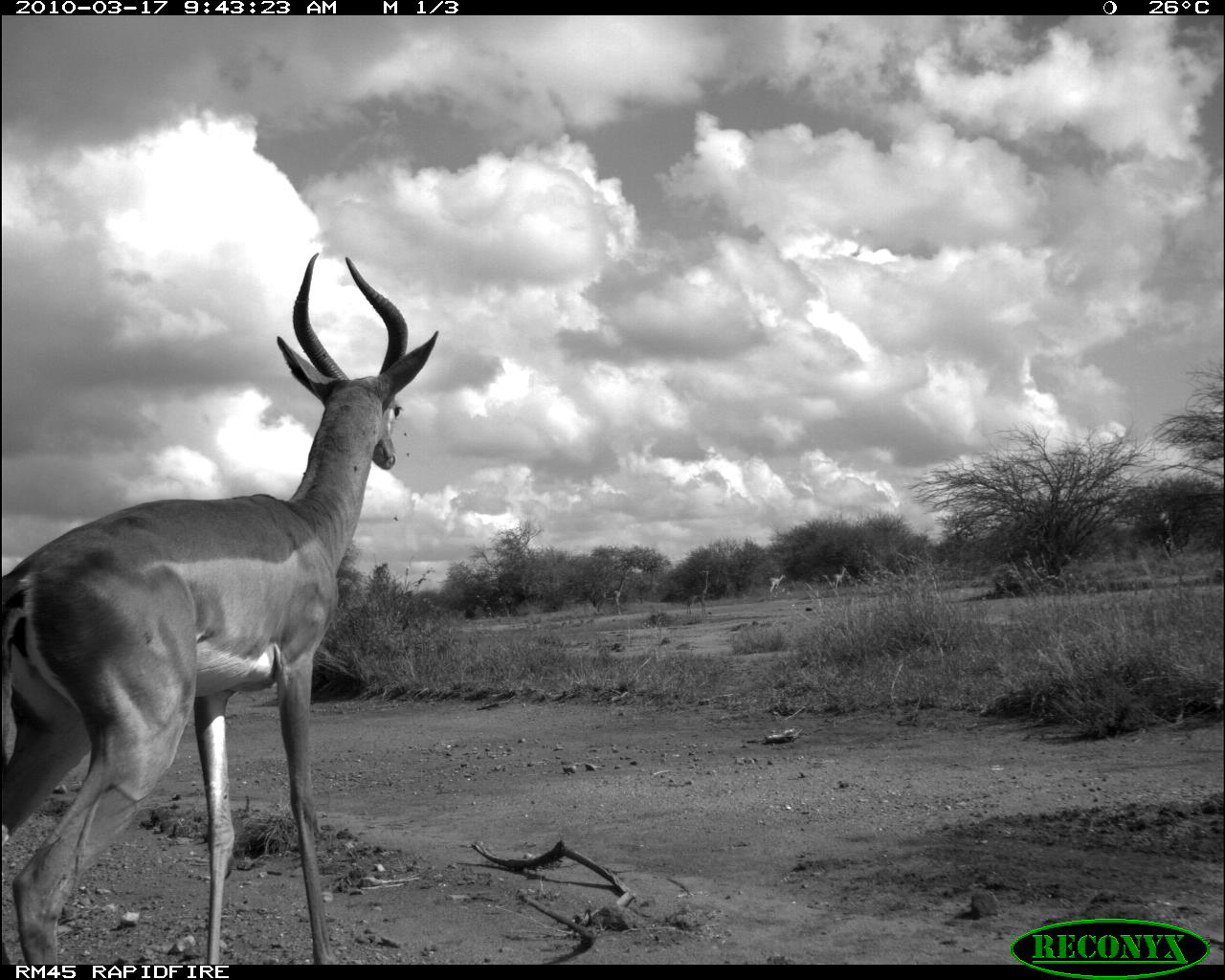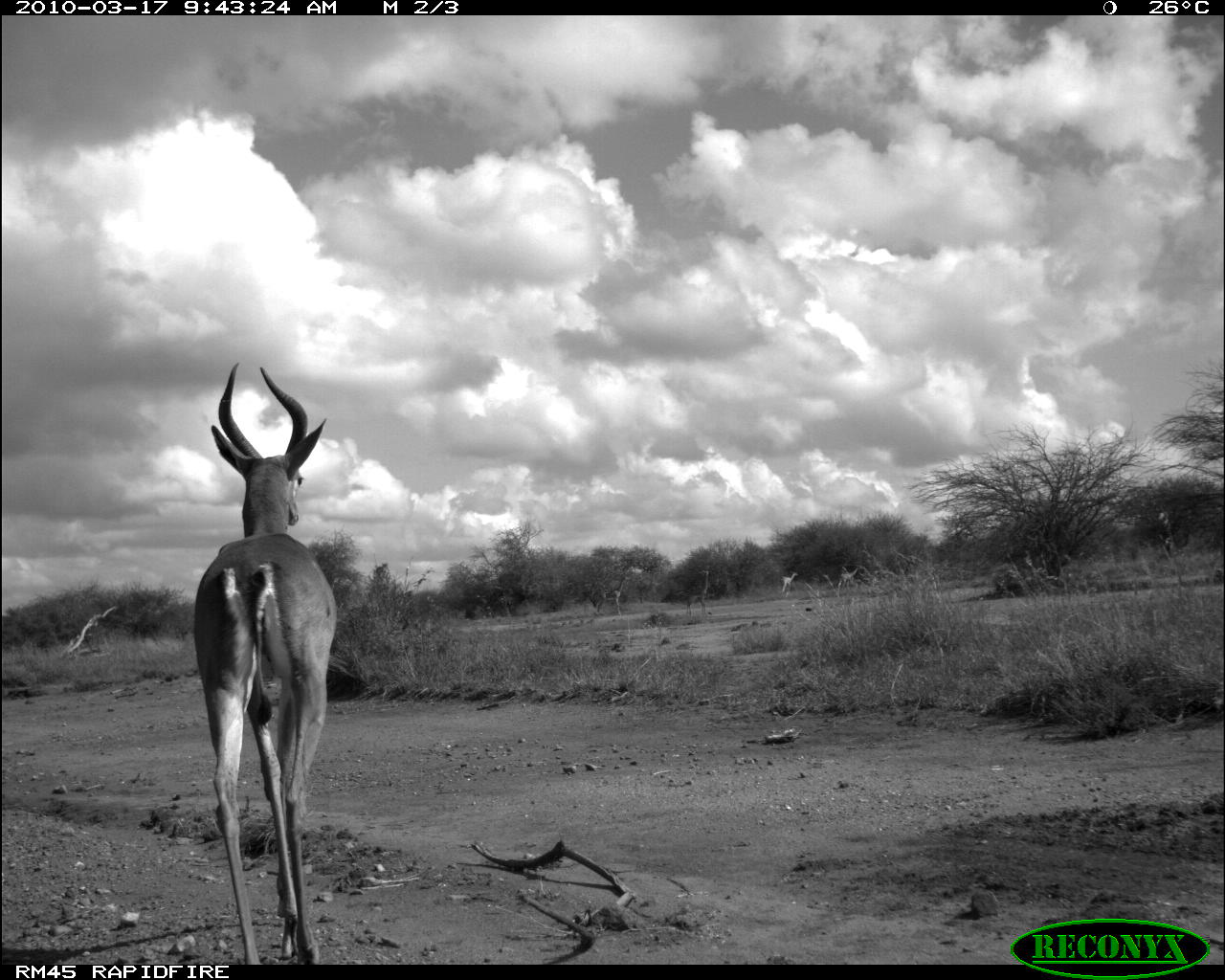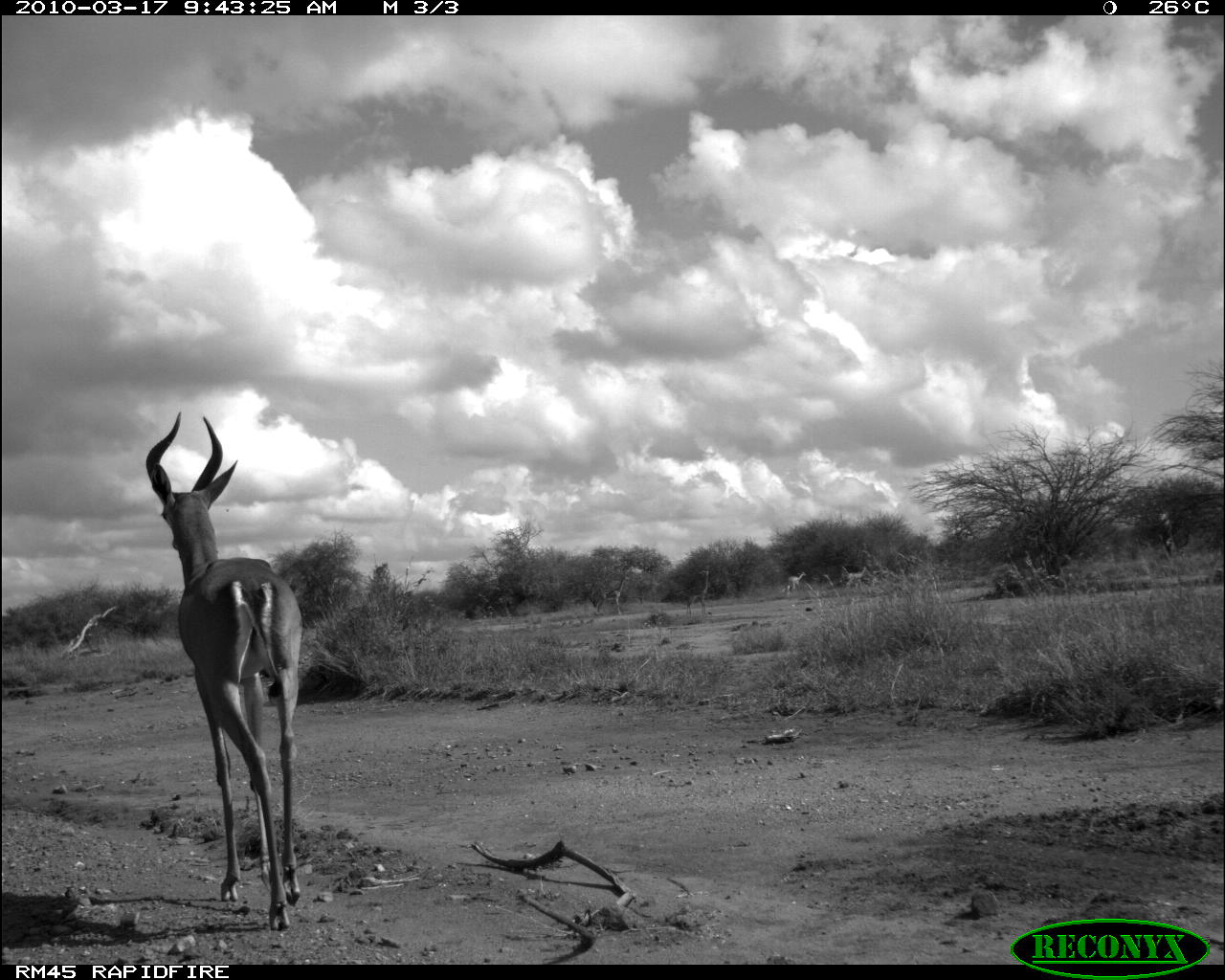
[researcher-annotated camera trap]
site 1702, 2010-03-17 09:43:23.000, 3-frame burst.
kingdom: Animalia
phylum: Chordata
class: Mammalia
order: Artiodactyla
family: Bovidae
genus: Litocranius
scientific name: Litocranius walleri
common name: gerenuk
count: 5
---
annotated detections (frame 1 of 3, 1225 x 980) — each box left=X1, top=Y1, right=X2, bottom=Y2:
litocranius walleri: left=3, top=251, right=437, bottom=964; left=596, top=573, right=629, bottom=617; left=686, top=571, right=710, bottom=616; left=765, top=573, right=787, bottom=598; left=831, top=565, right=848, bottom=590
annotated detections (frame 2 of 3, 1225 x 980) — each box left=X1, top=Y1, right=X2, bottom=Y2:
litocranius walleri: left=192, top=362, right=338, bottom=966; left=592, top=575, right=632, bottom=617; left=685, top=566, right=710, bottom=616; left=780, top=569, right=799, bottom=597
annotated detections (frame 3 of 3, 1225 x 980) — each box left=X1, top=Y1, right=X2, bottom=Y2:
litocranius walleri: left=145, top=410, right=303, bottom=933